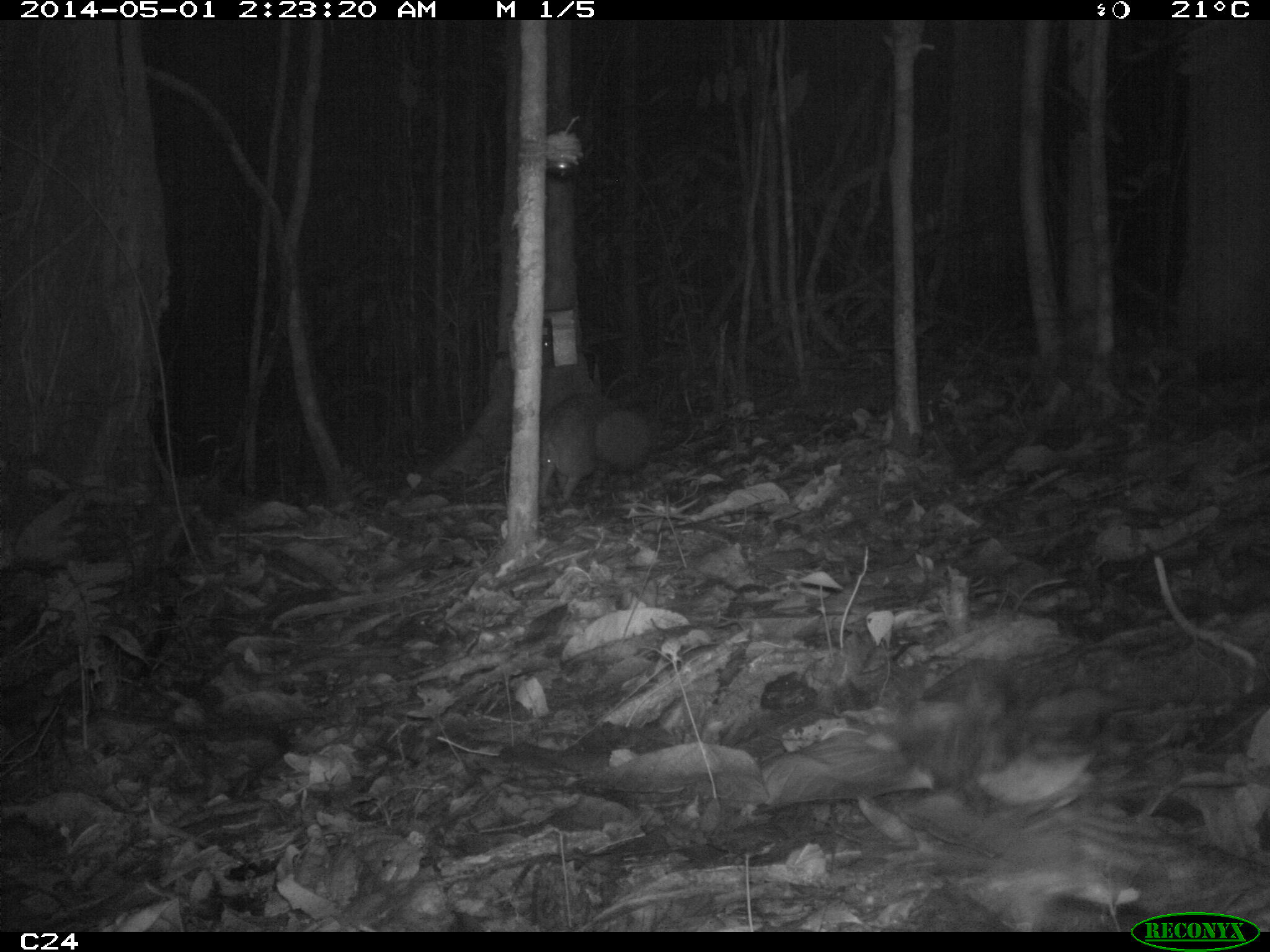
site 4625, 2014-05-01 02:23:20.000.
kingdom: Animalia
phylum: Chordata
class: Mammalia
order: Cingulata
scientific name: Cingulata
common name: armadillo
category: unknown armadillo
Unknown armadillo (armadillo) (Cingulata), count 1, age adult.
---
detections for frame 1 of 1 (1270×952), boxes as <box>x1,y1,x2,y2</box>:
unknown armadillo: <box>538,386,622,502</box>; <box>582,405,663,501</box>